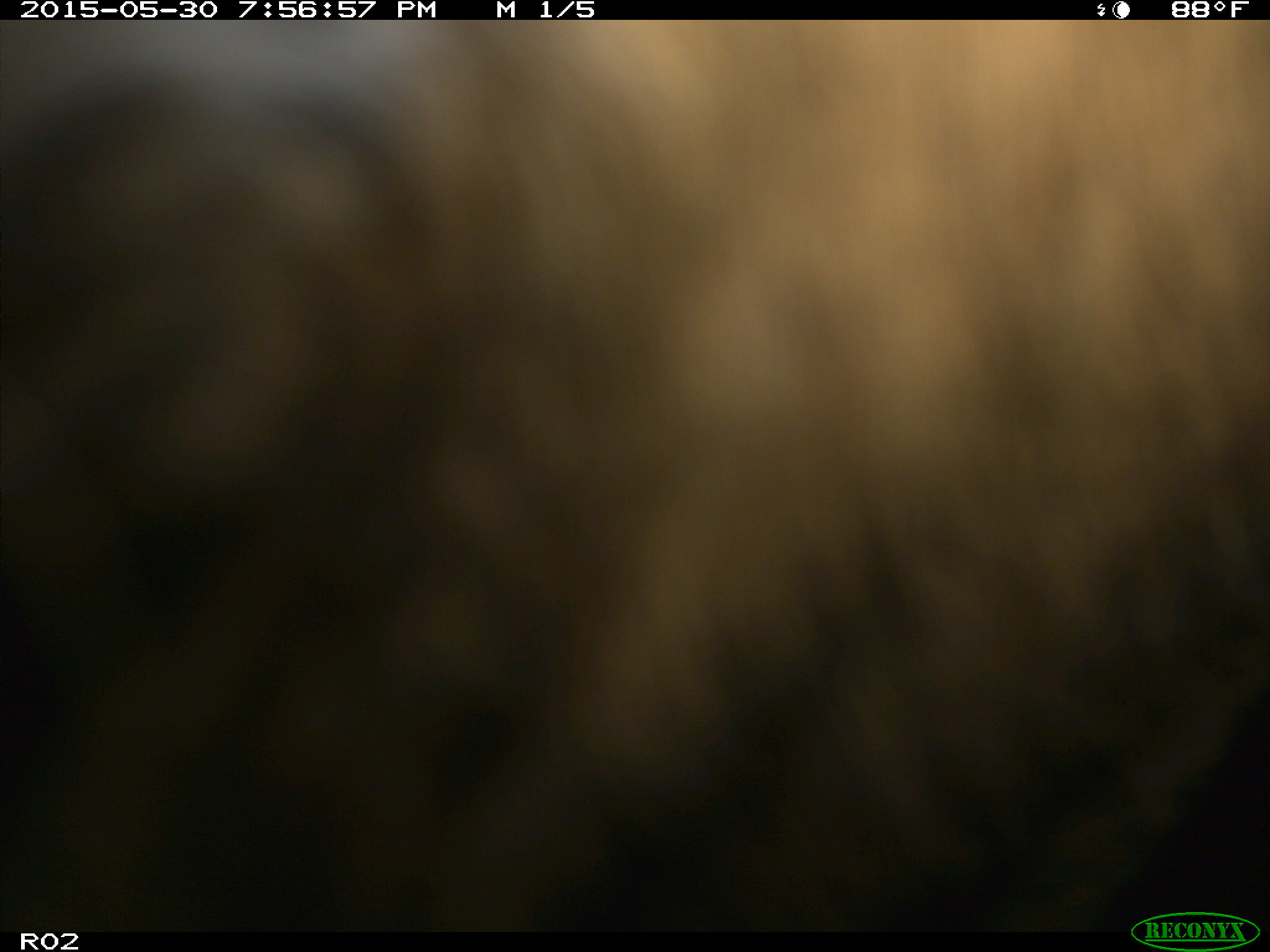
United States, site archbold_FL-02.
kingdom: Animalia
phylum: Chordata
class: Mammalia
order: Artiodactyla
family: Bovidae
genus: Bos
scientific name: Bos taurus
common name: domestic cow